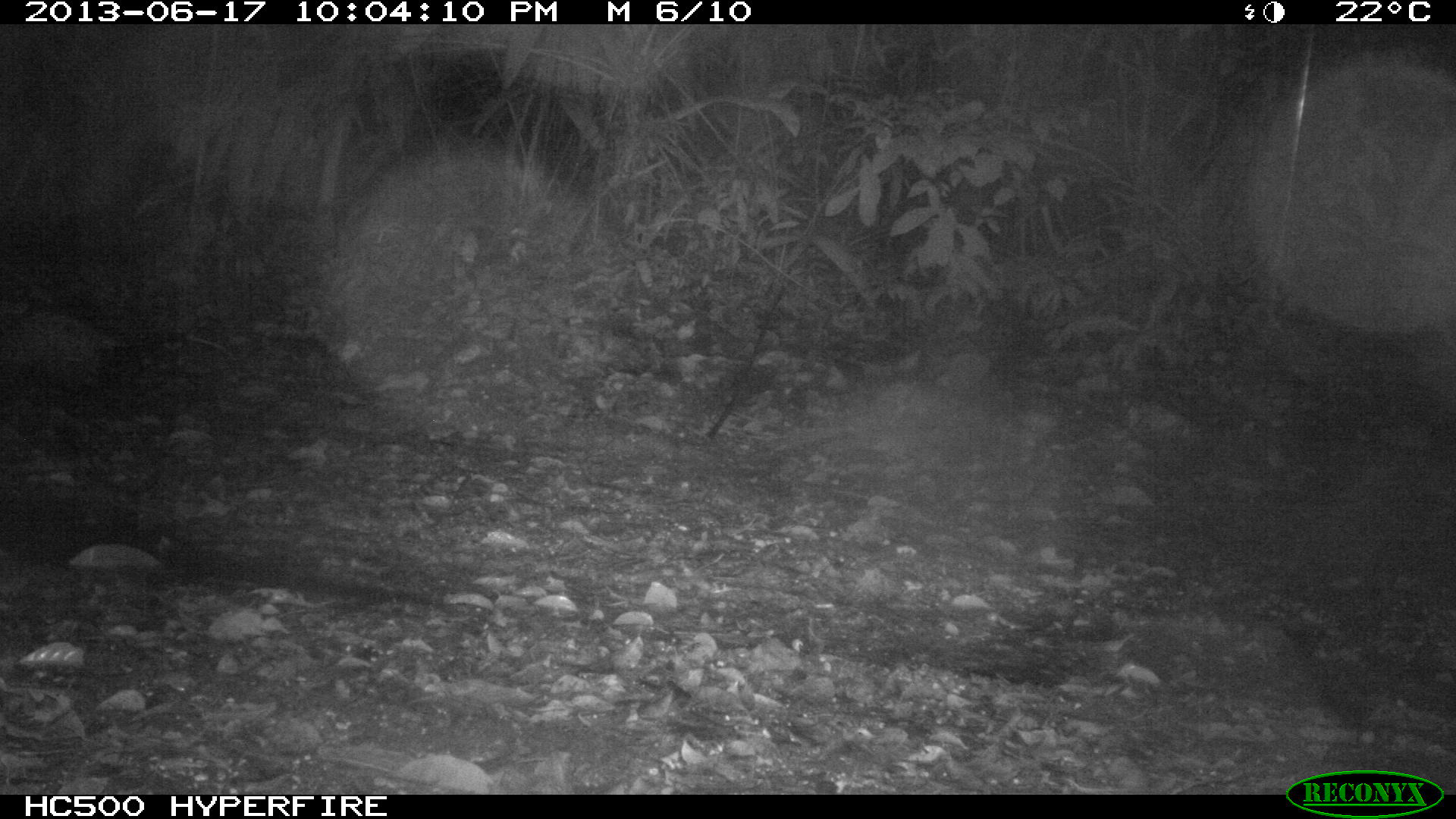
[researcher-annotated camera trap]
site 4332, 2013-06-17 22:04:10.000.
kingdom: Animalia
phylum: Chordata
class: Mammalia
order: Didelphimorphia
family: Didelphidae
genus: Didelphis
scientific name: Didelphis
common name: american opossums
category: didelphis sp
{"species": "didelphis sp (american opossums) (Didelphis)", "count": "1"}